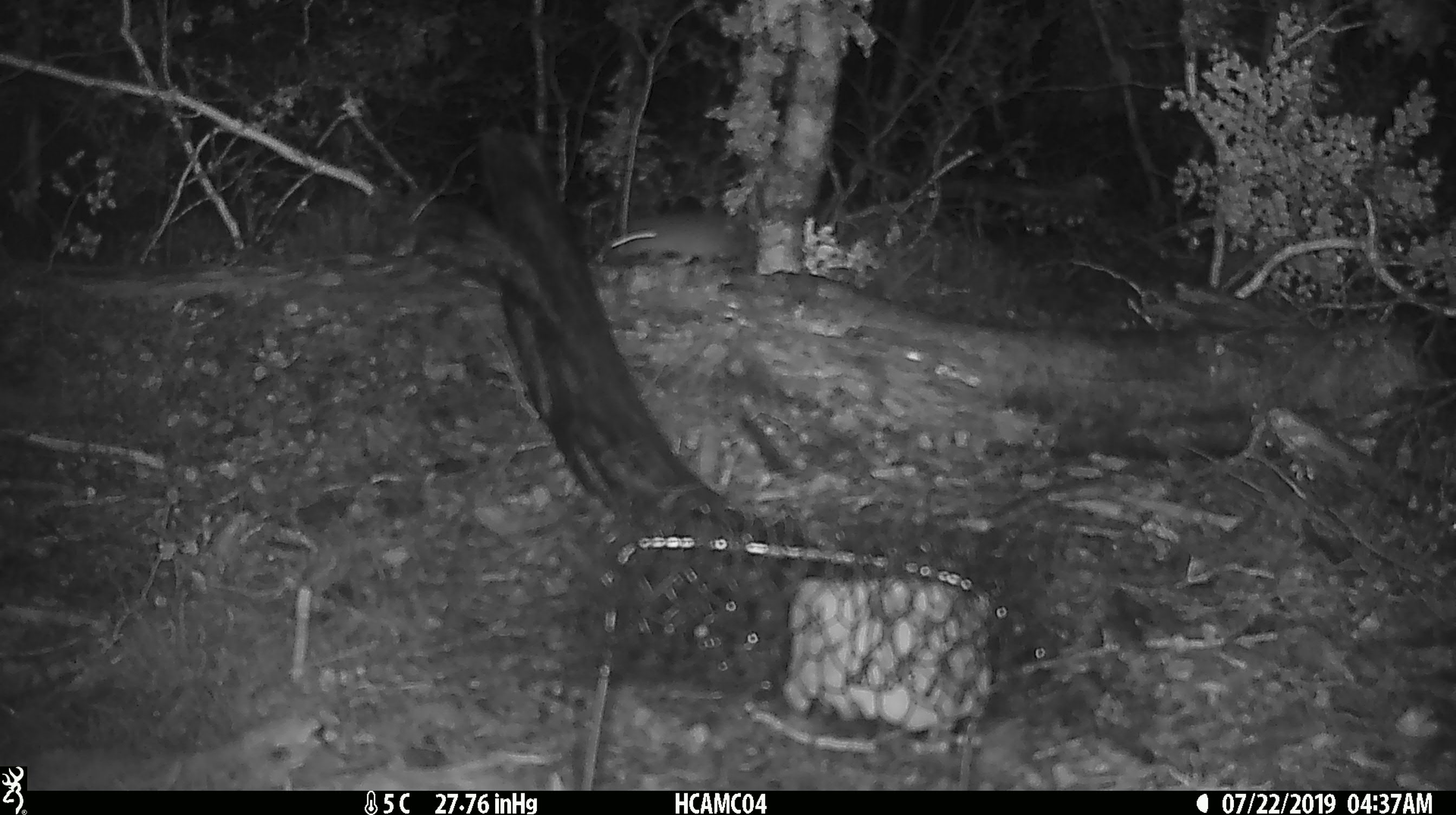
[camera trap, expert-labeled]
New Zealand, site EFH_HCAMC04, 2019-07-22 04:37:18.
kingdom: Animalia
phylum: Chordata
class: Mammalia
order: Rodentia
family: Muridae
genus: Mus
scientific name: Mus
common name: mouse